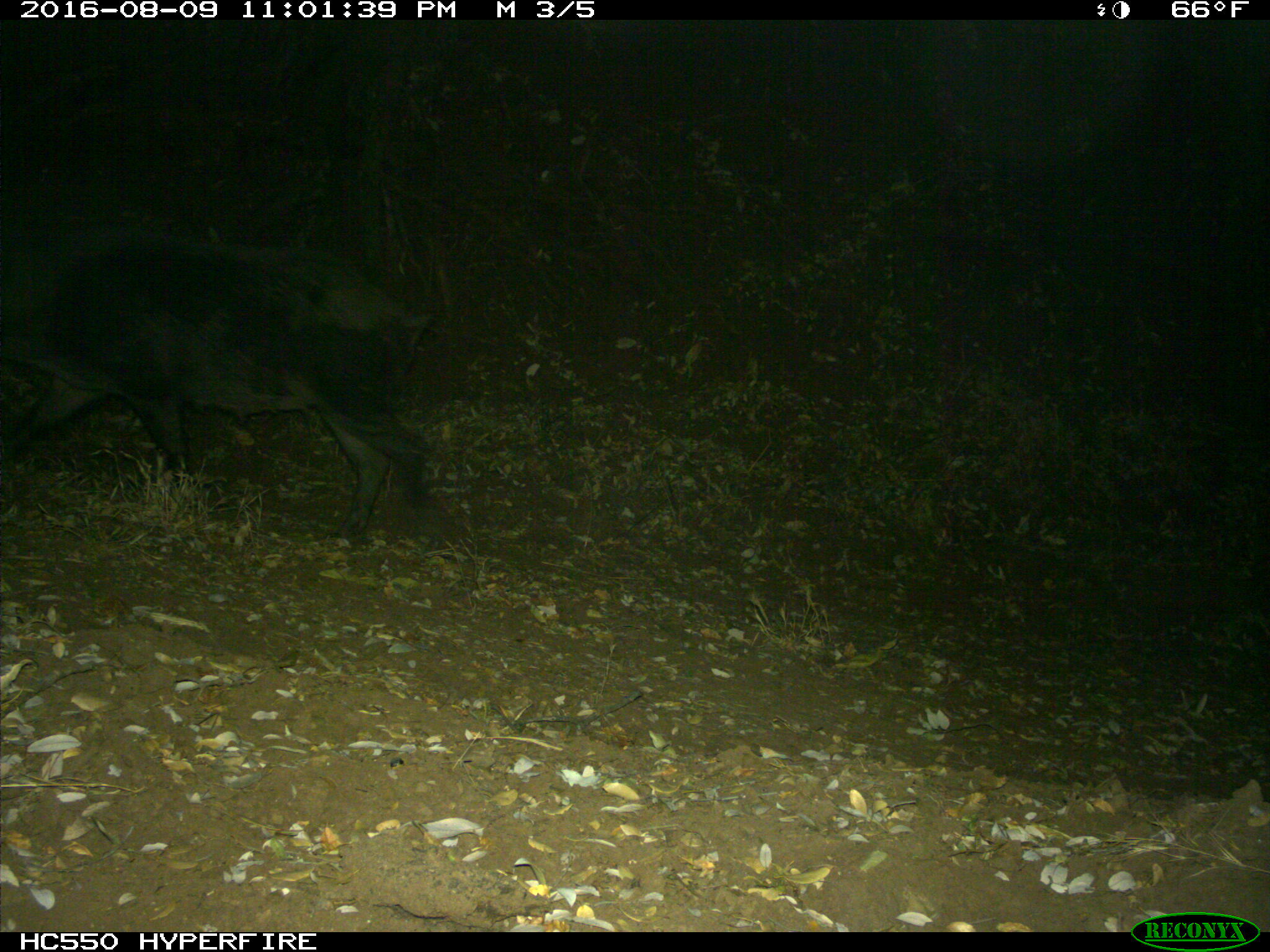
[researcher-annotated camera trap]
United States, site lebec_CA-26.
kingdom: Animalia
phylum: Chordata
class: Mammalia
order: Artiodactyla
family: Suidae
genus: Sus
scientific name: Sus scrofa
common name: wild boar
Sus scrofa (wild boar).